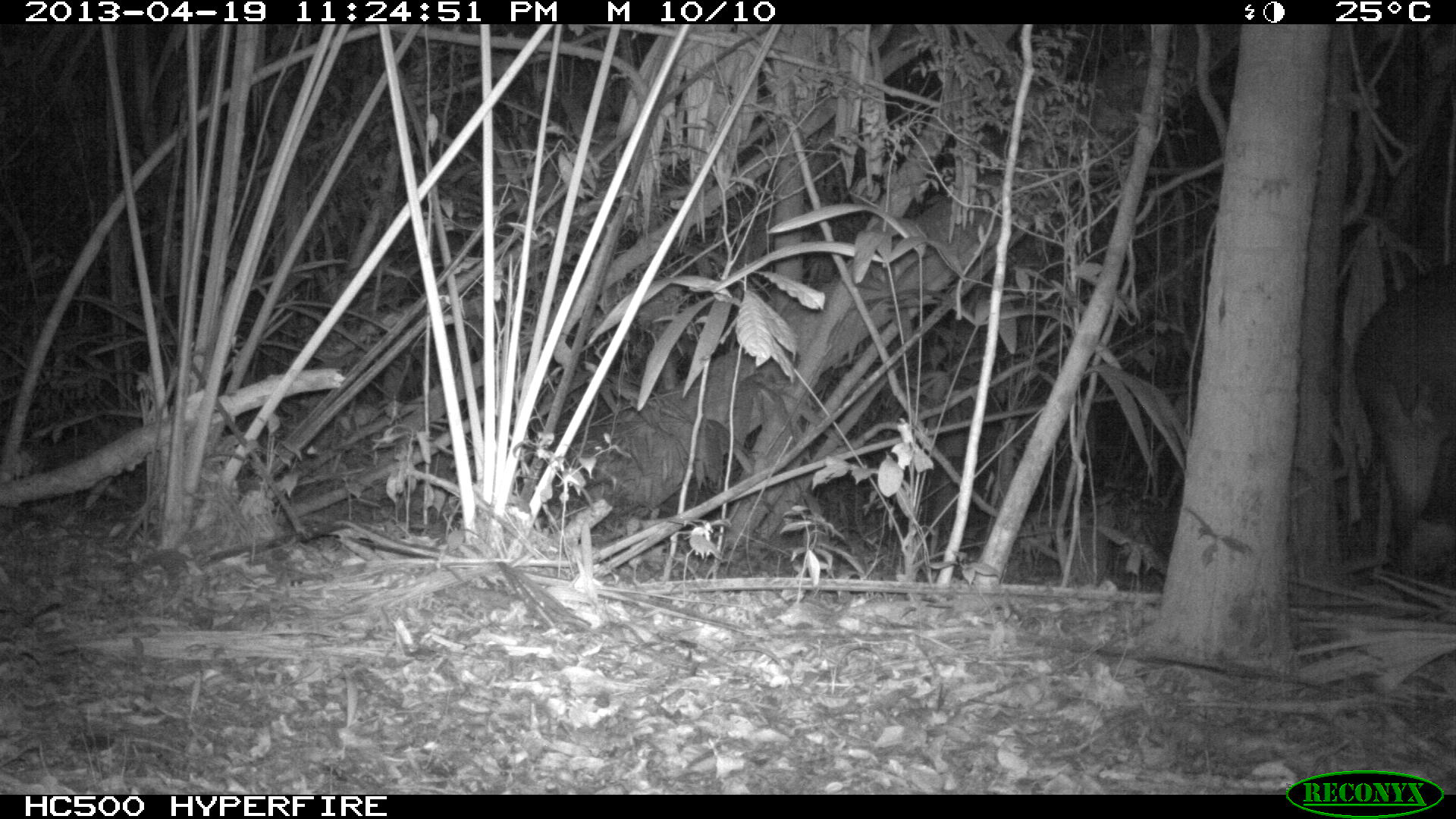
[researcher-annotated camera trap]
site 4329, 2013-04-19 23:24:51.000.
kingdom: Animalia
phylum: Chordata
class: Mammalia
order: Perissodactyla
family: Tapiridae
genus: Tapirus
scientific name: Tapirus bairdii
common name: baird's tapir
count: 1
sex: female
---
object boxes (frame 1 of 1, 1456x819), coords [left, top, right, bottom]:
tapirus bairdii: [1354, 263, 1455, 566]